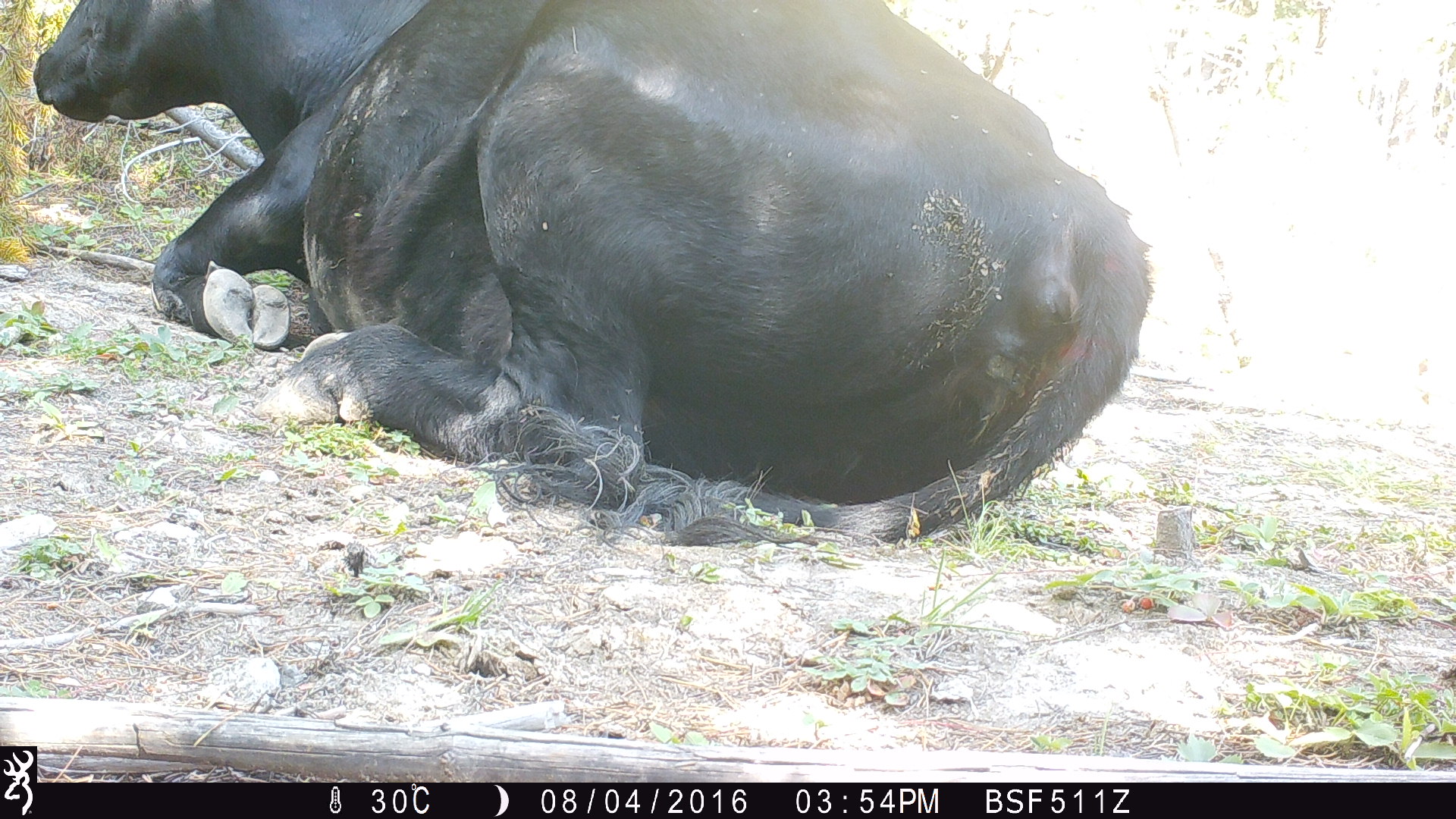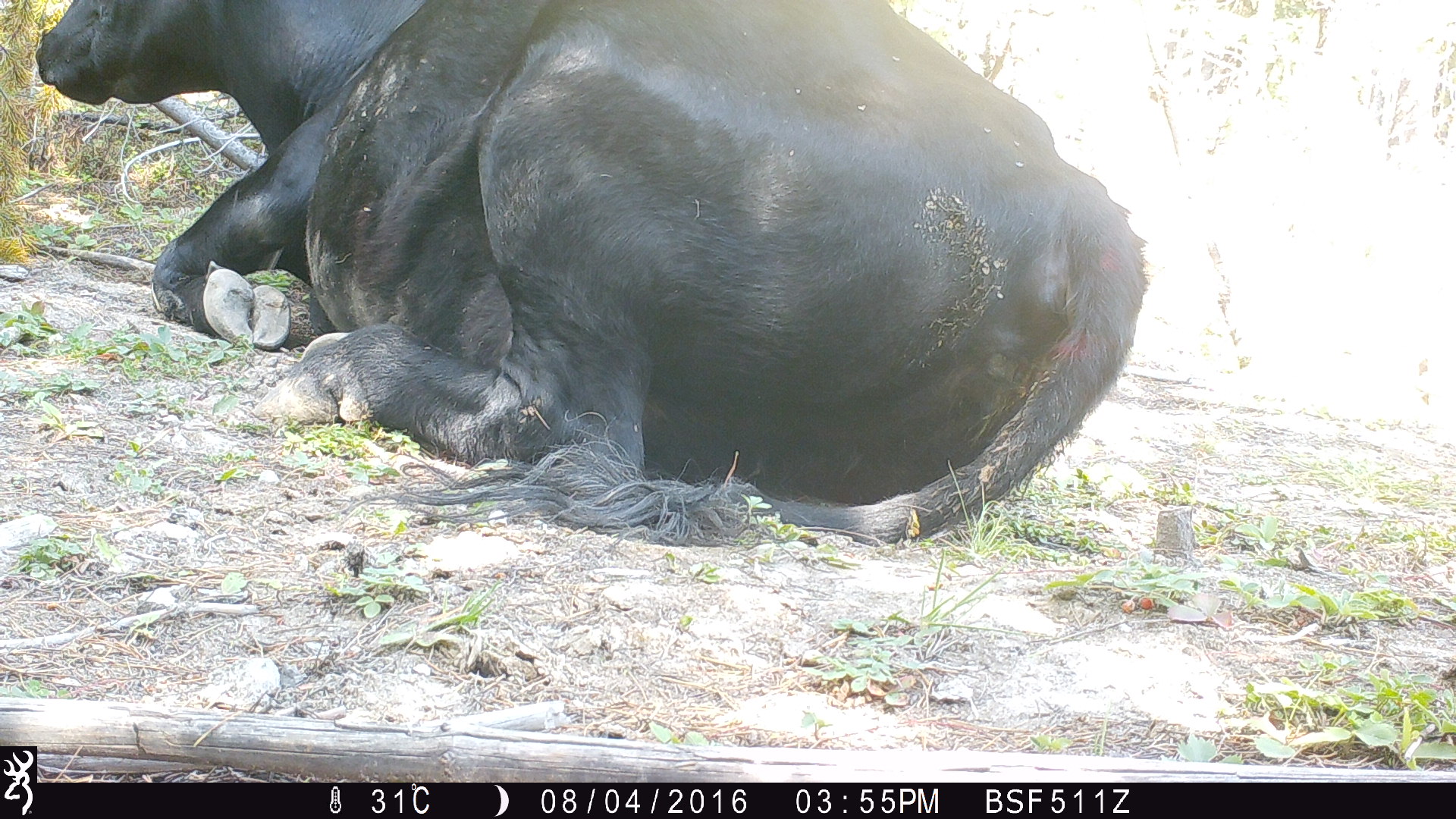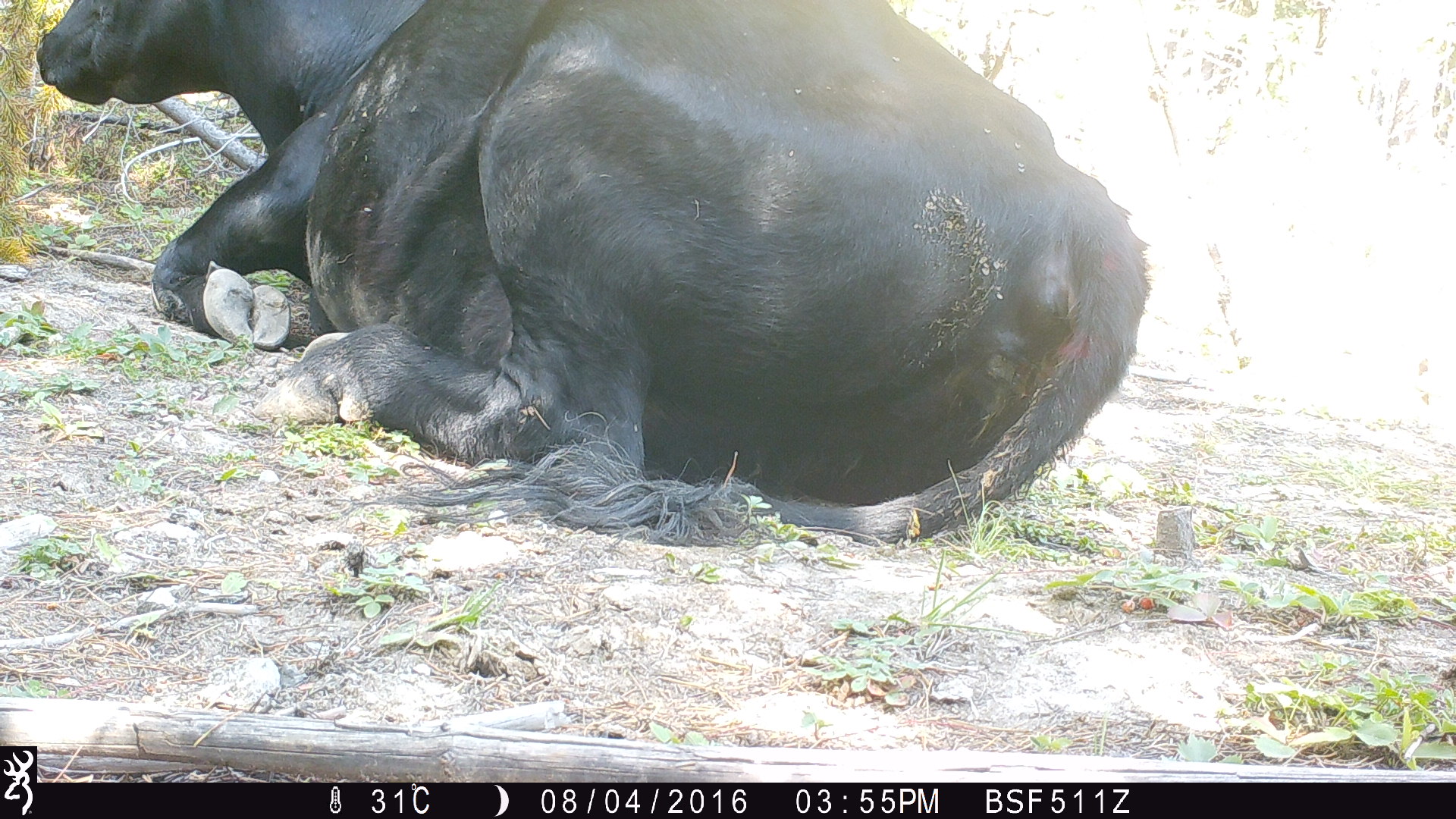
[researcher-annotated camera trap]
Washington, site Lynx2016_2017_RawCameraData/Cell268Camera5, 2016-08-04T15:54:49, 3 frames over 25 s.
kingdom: Animalia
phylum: Chordata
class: Mammalia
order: Artiodactyla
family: Bovidae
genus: Bos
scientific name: Bos taurus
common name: domestic cattle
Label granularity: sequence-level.